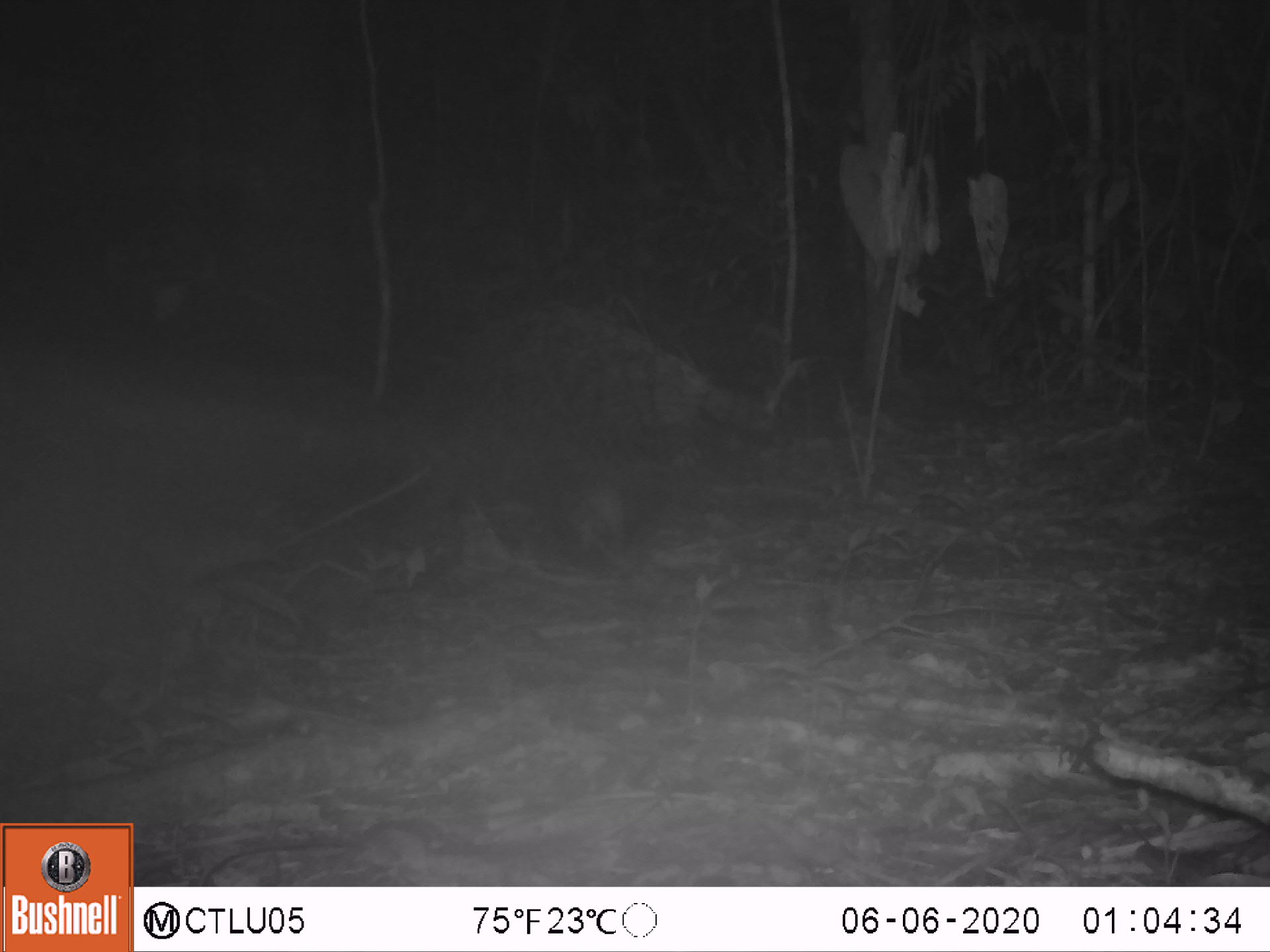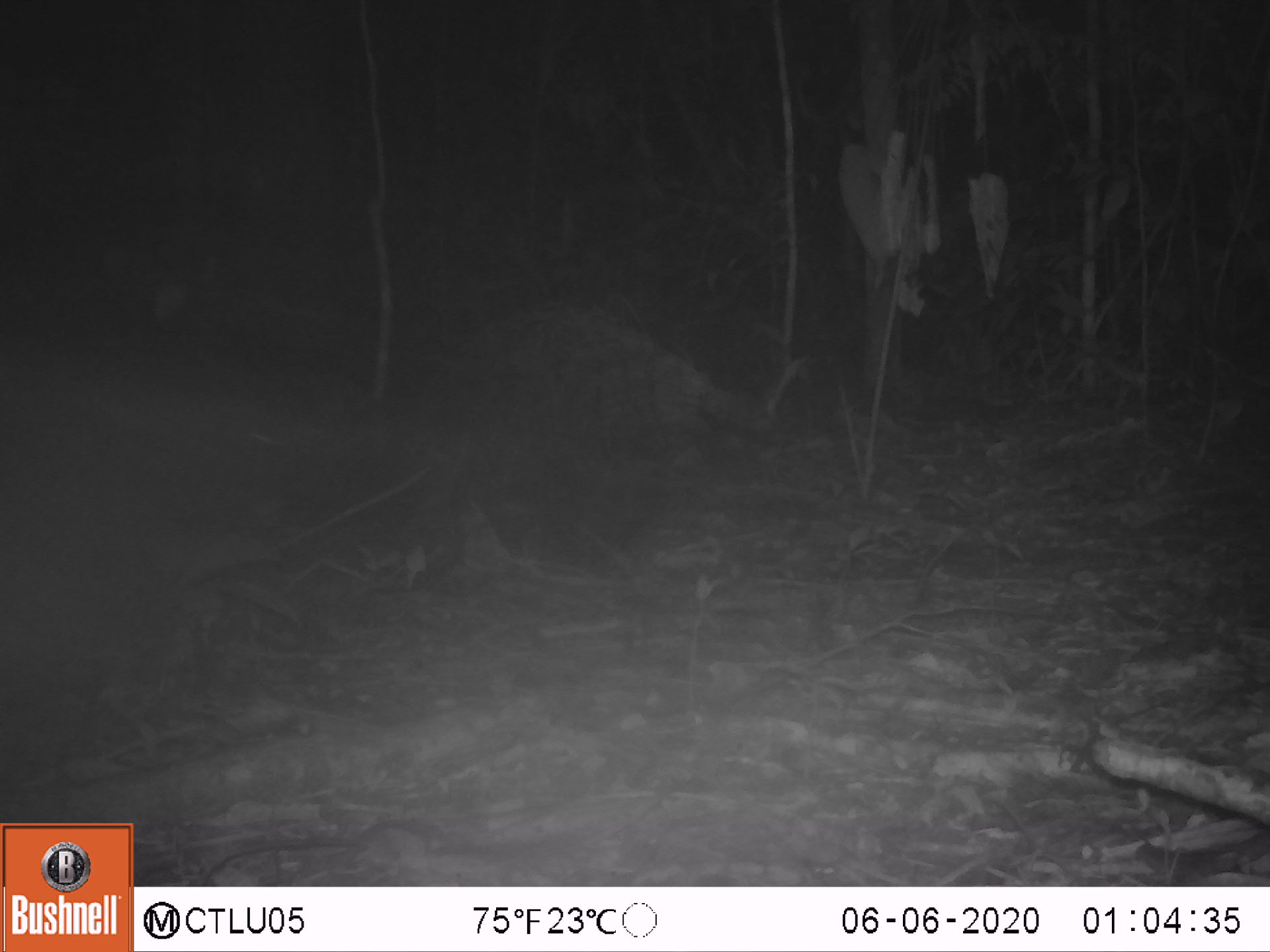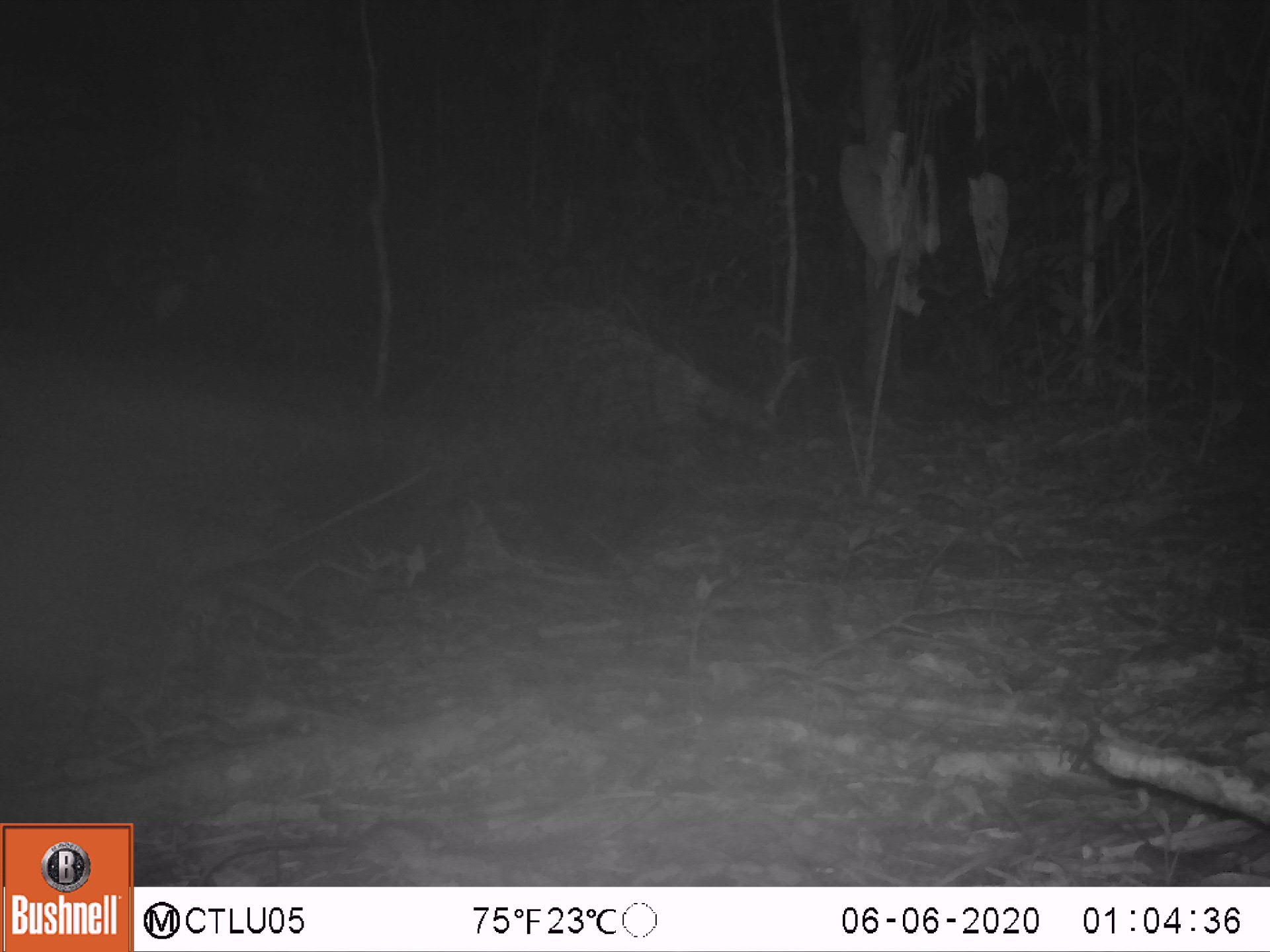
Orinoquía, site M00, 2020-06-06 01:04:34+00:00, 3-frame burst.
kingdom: Animalia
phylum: Chordata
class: Mammalia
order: Cingulata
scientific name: Cingulata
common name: armadillo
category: unknown armadillo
Unknown armadillo (armadillo) (Cingulata).